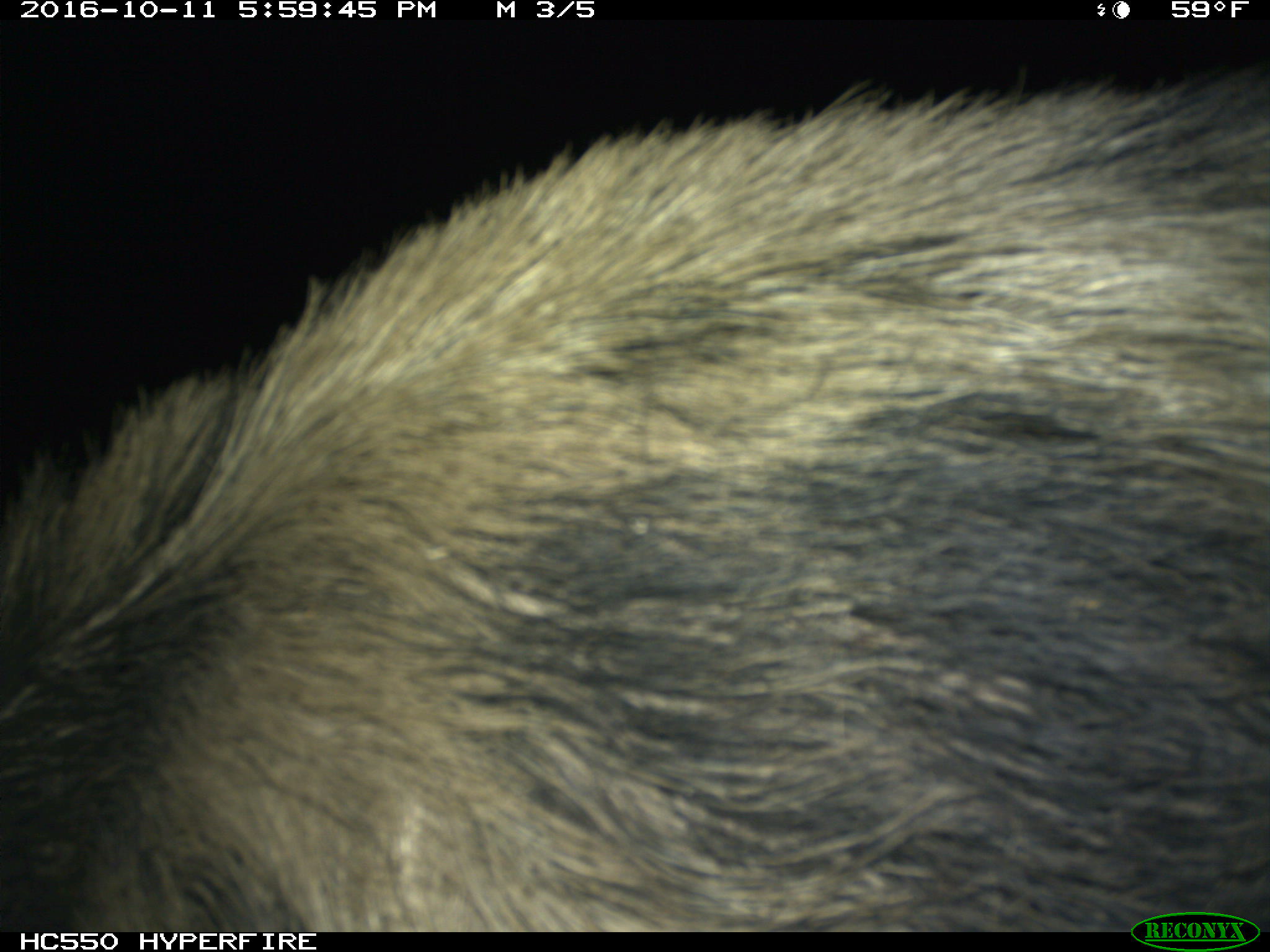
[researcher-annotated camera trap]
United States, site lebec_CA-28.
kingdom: Animalia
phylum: Chordata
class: Mammalia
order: Artiodactyla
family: Suidae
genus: Sus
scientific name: Sus scrofa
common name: wild boar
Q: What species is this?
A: Sus scrofa (wild boar).